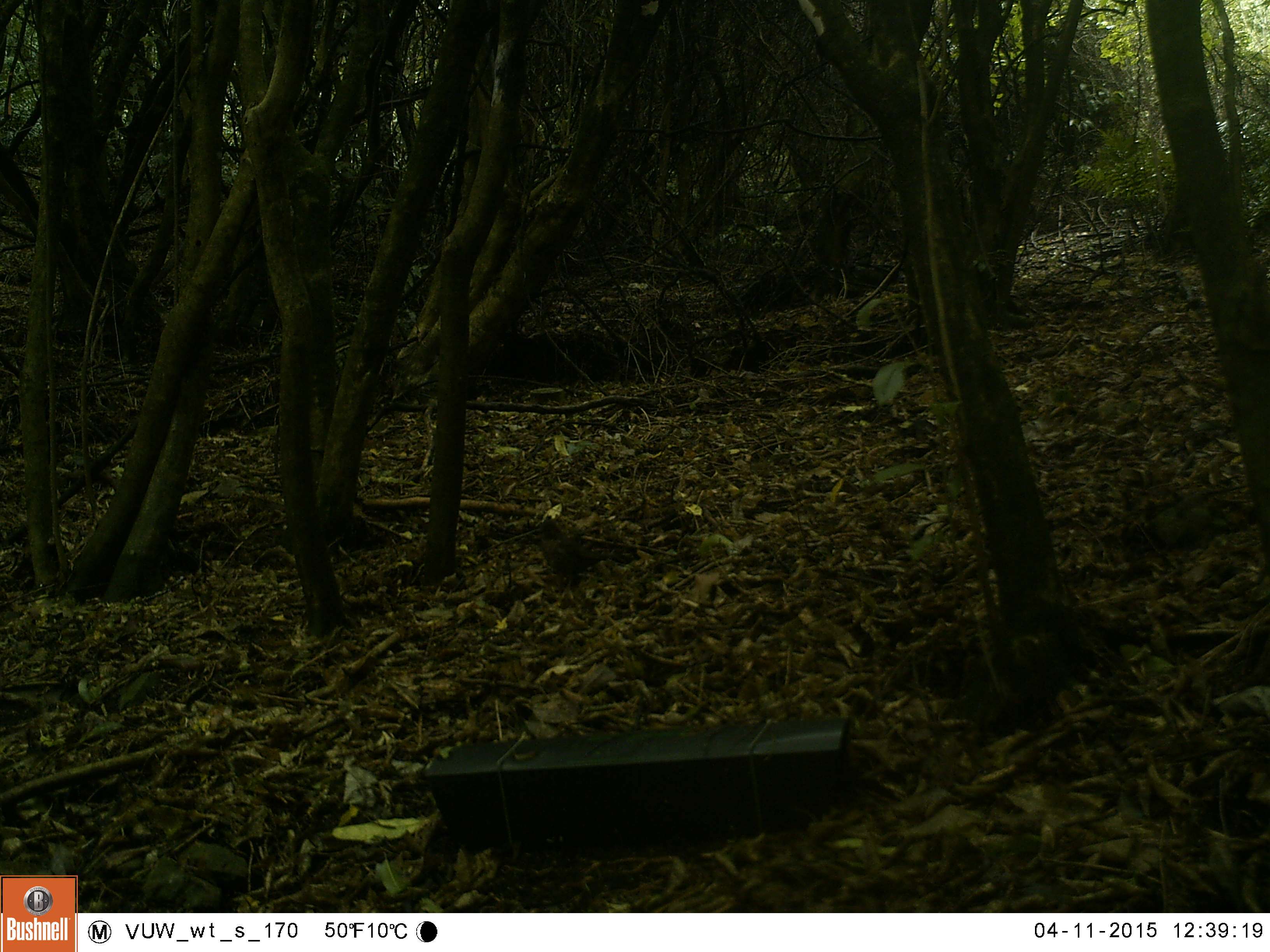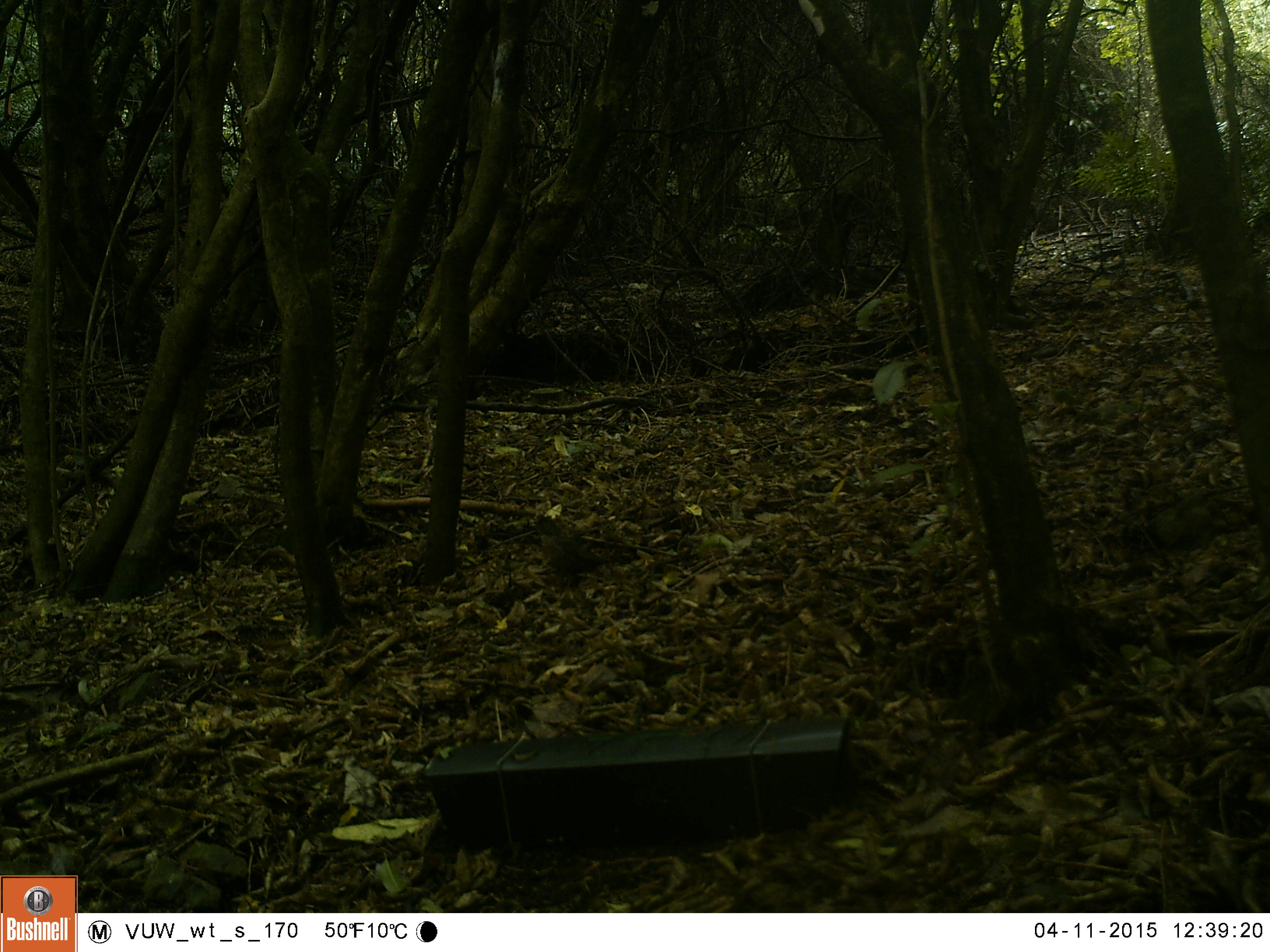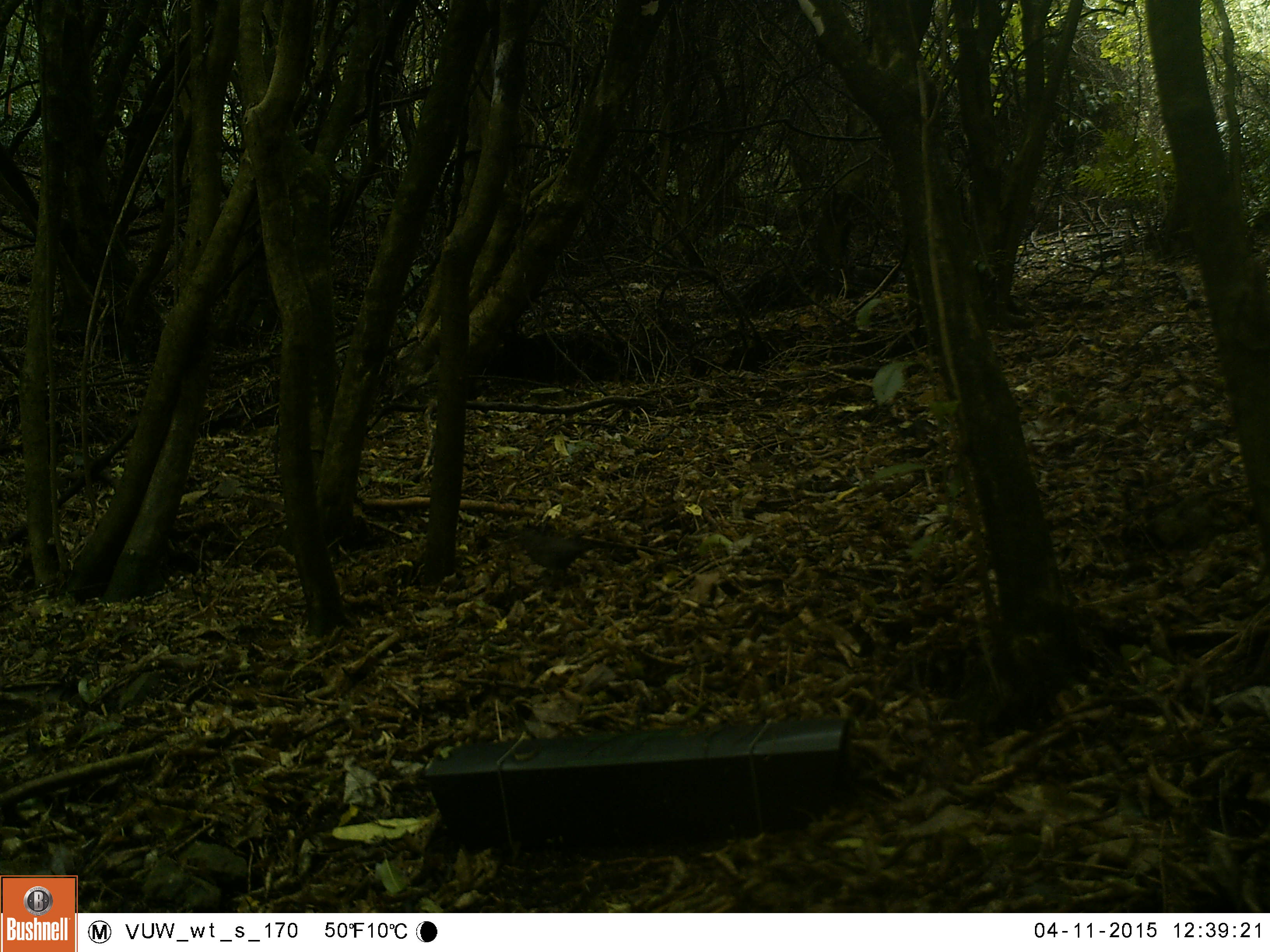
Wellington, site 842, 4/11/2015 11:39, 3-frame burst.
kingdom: Animalia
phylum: Chordata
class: Aves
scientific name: Aves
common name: bird